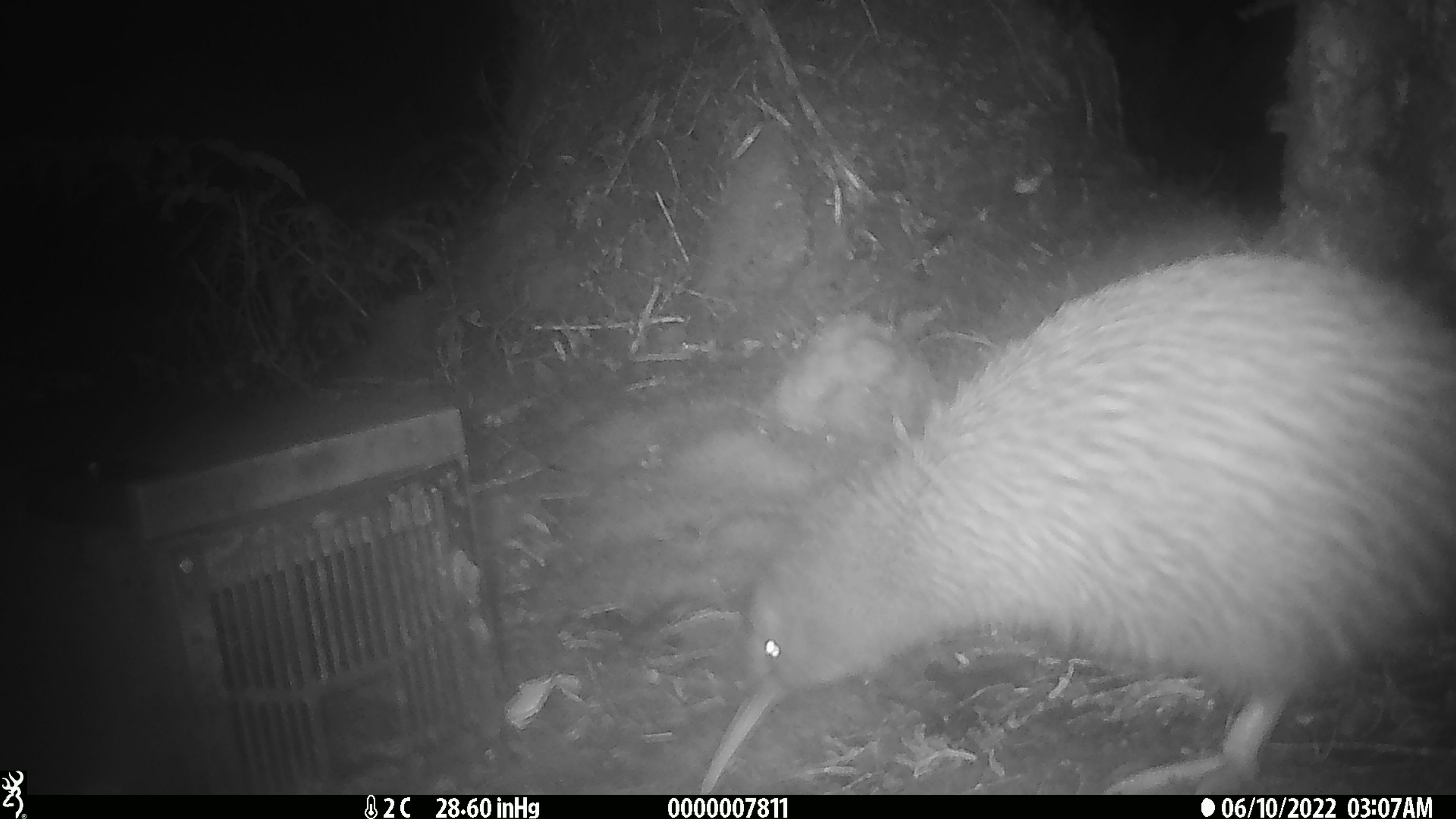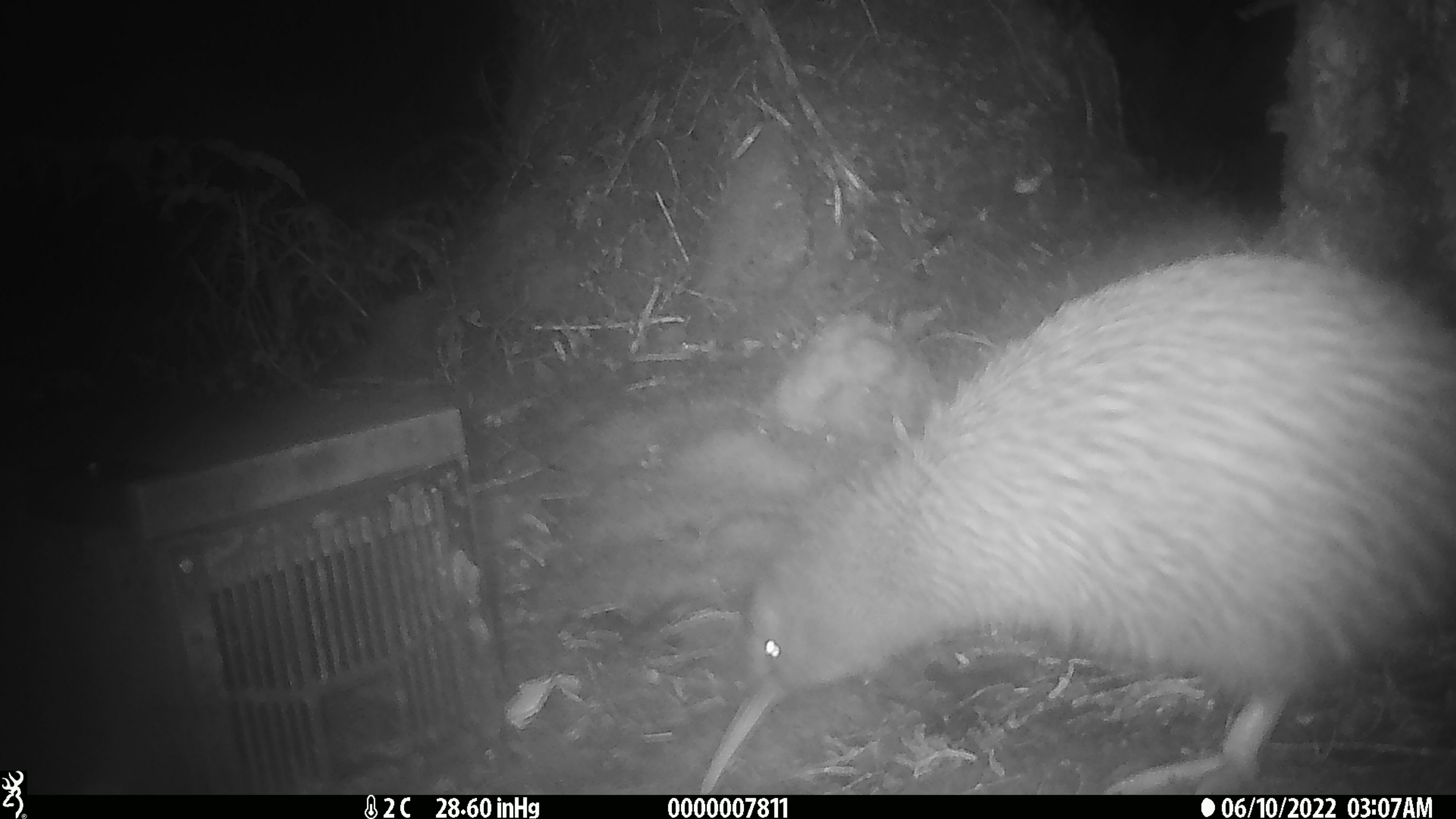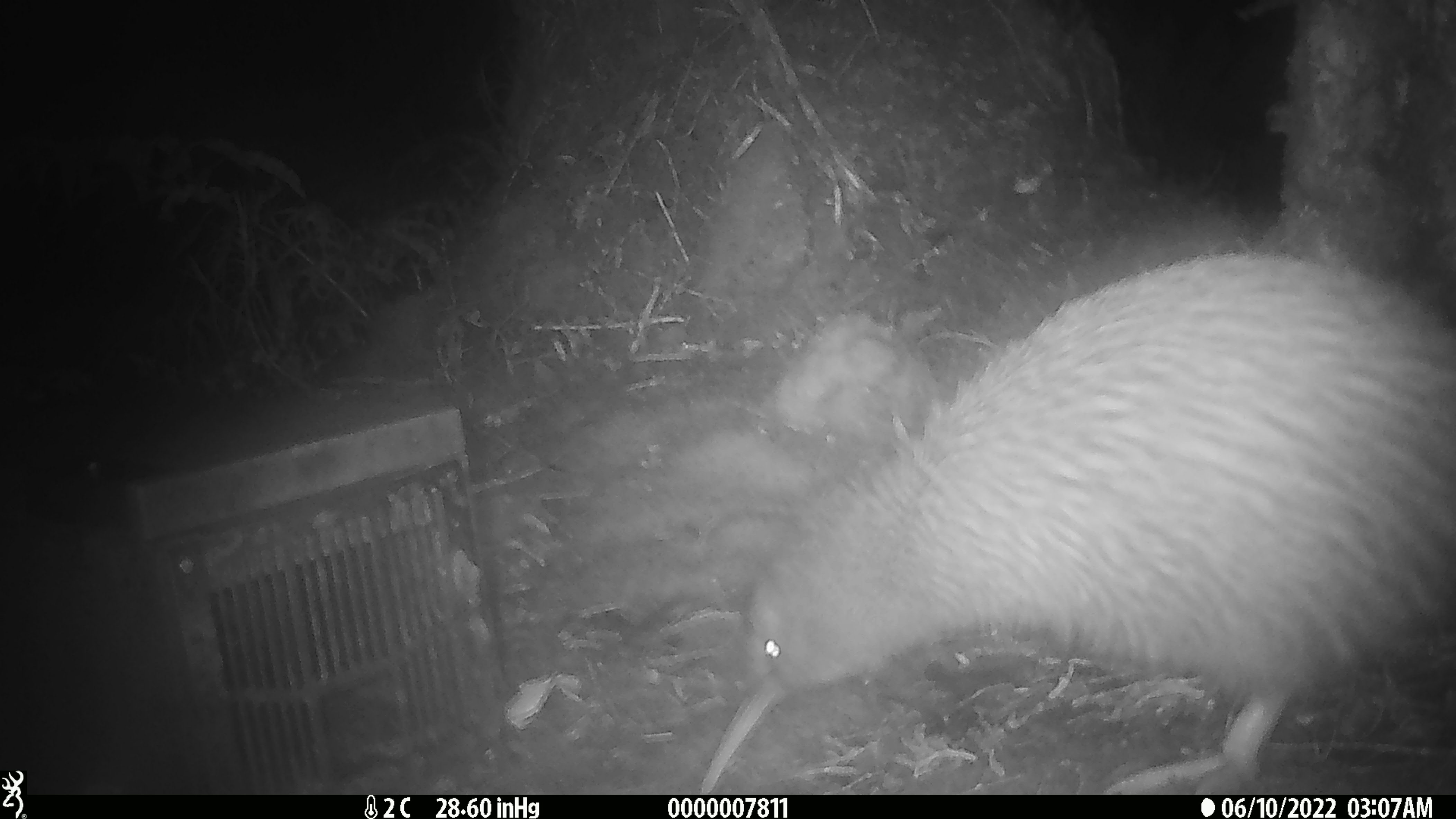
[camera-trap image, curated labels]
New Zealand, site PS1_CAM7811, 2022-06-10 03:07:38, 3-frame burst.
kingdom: Animalia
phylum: Chordata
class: Aves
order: Apterygiformes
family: Apterygidae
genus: Apteryx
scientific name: Apteryx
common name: kiwi